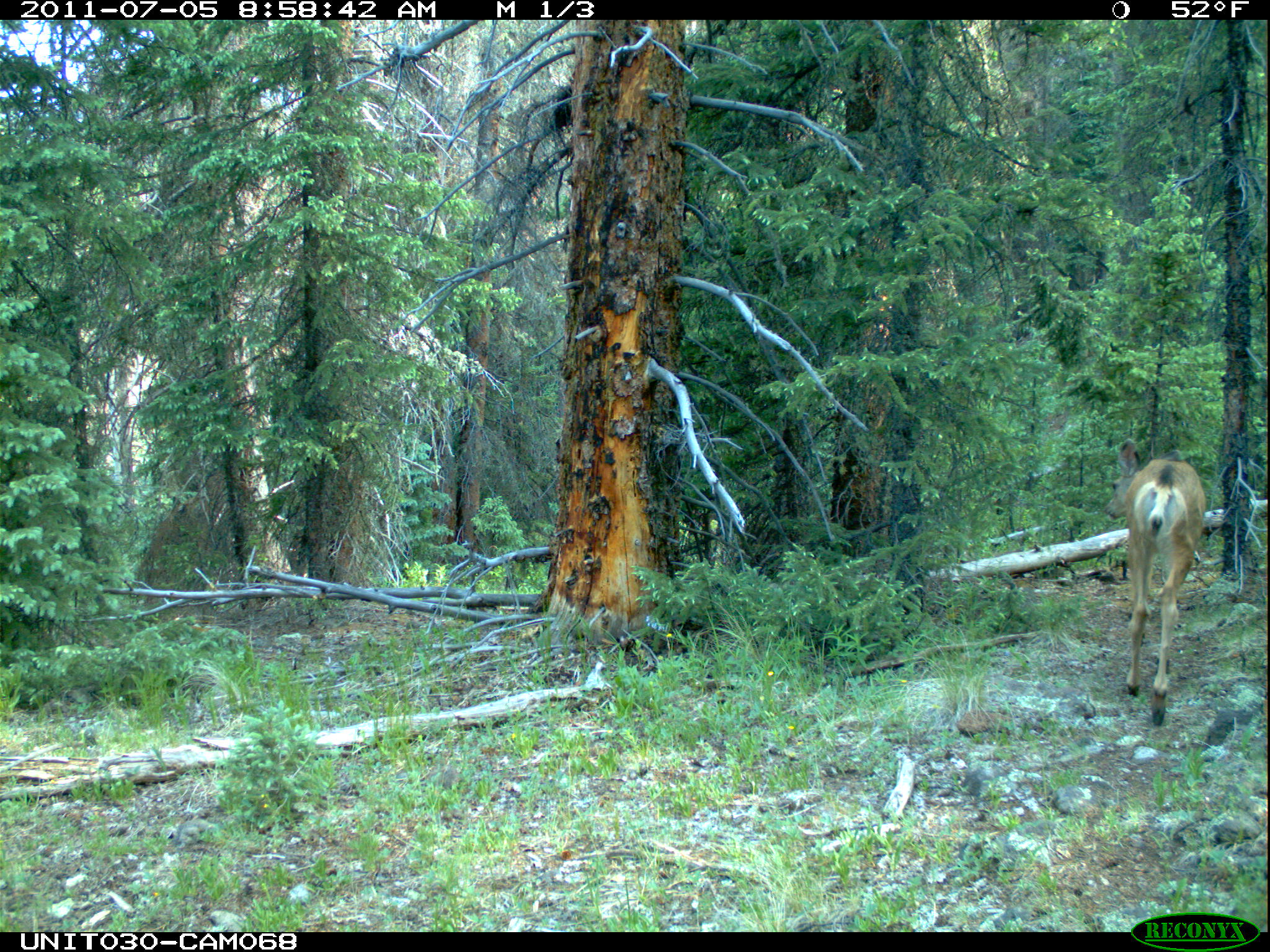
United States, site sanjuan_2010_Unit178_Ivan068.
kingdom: Animalia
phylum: Chordata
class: Mammalia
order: Artiodactyla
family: Cervidae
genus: Odocoileus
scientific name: Odocoileus hemionus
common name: mule deer